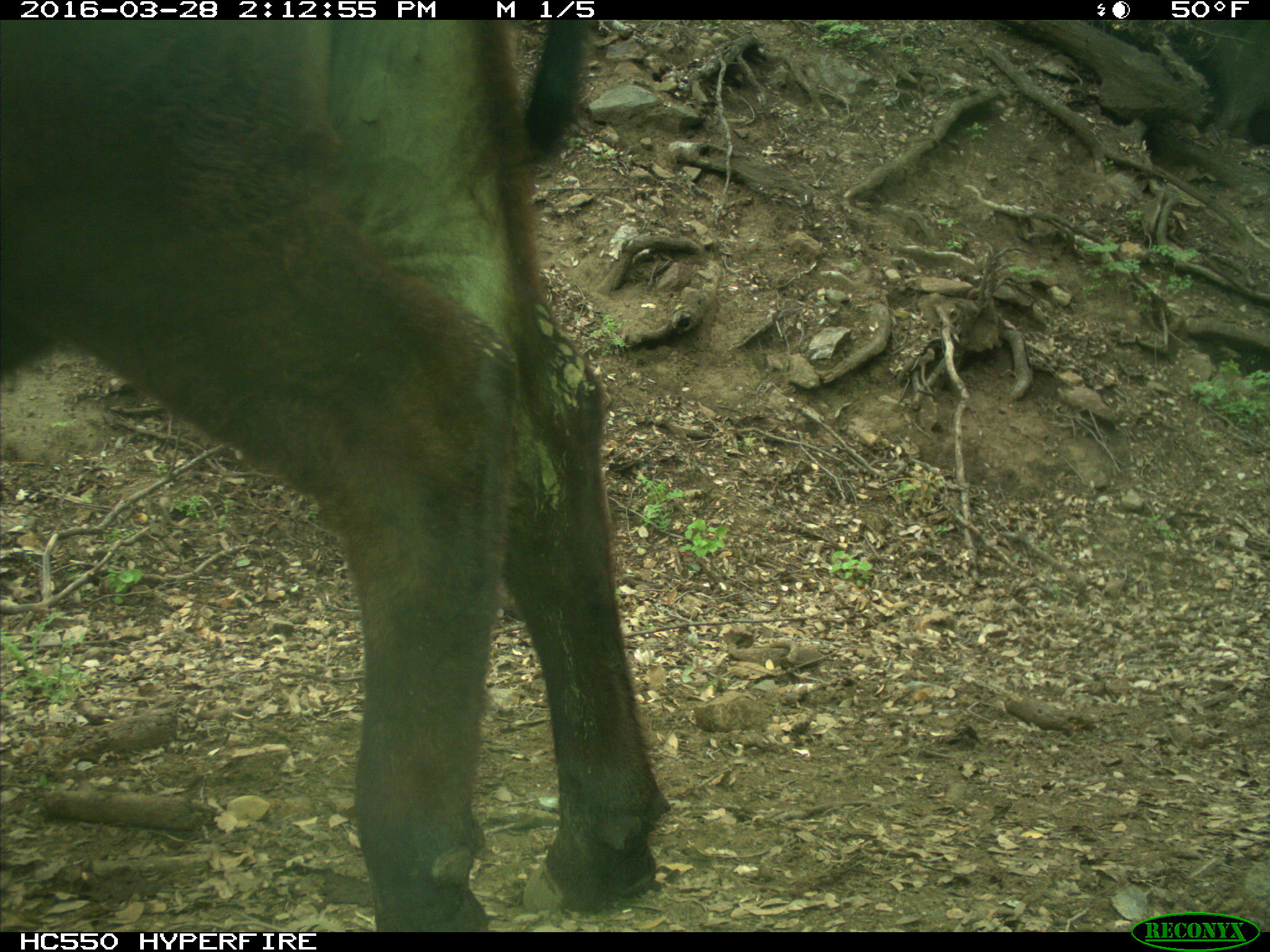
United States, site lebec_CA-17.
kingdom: Animalia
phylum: Chordata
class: Mammalia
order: Artiodactyla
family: Bovidae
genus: Bos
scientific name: Bos taurus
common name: domestic cow